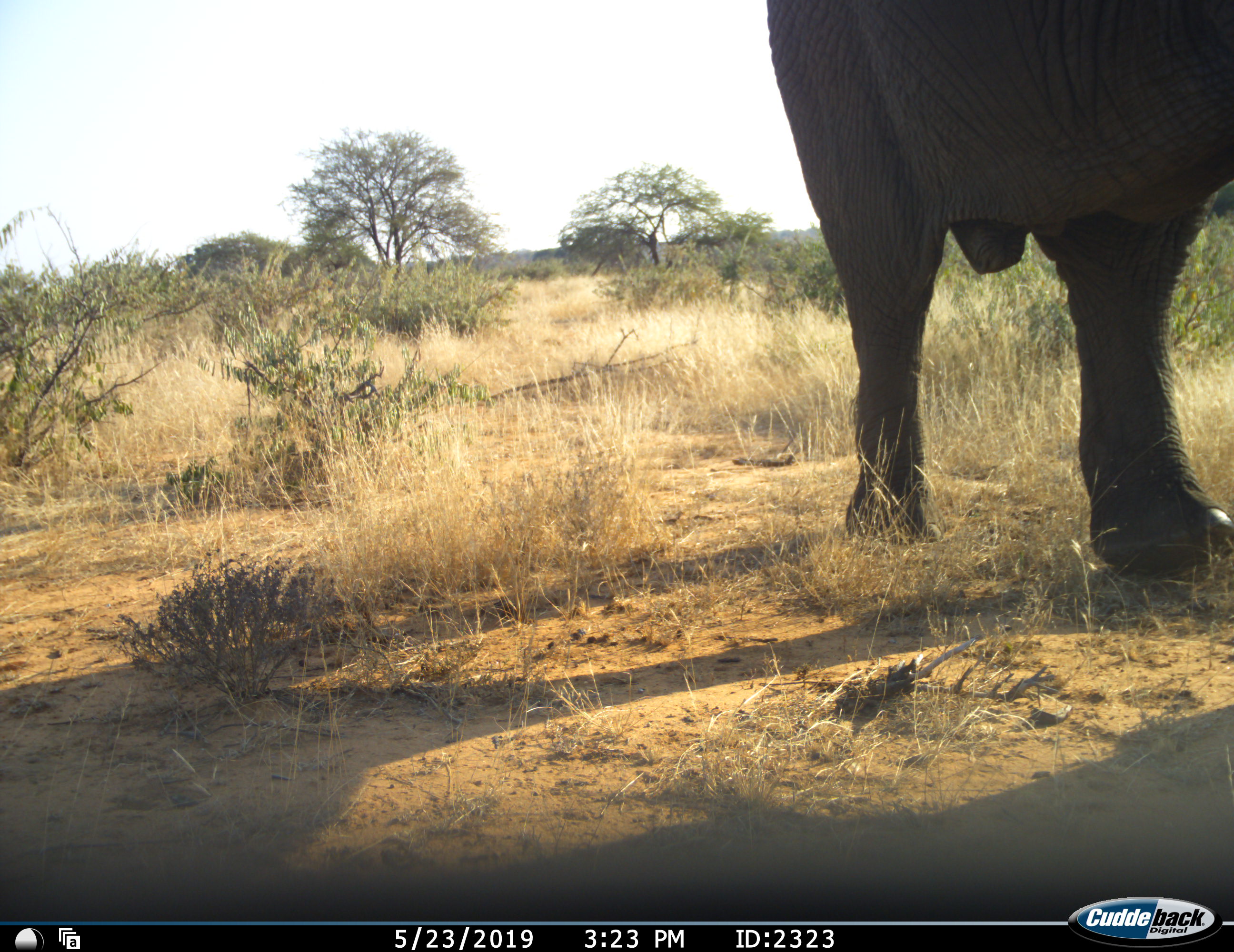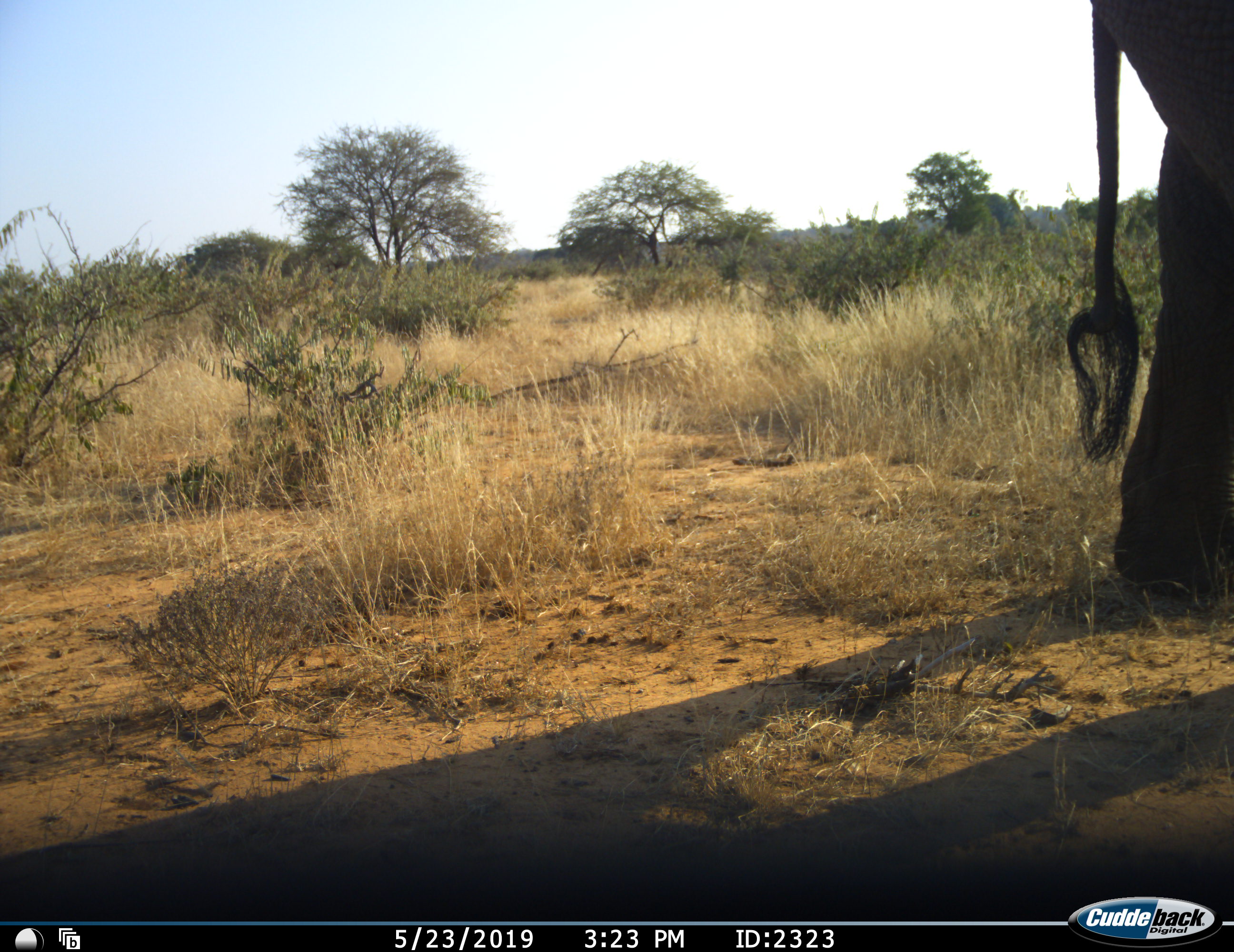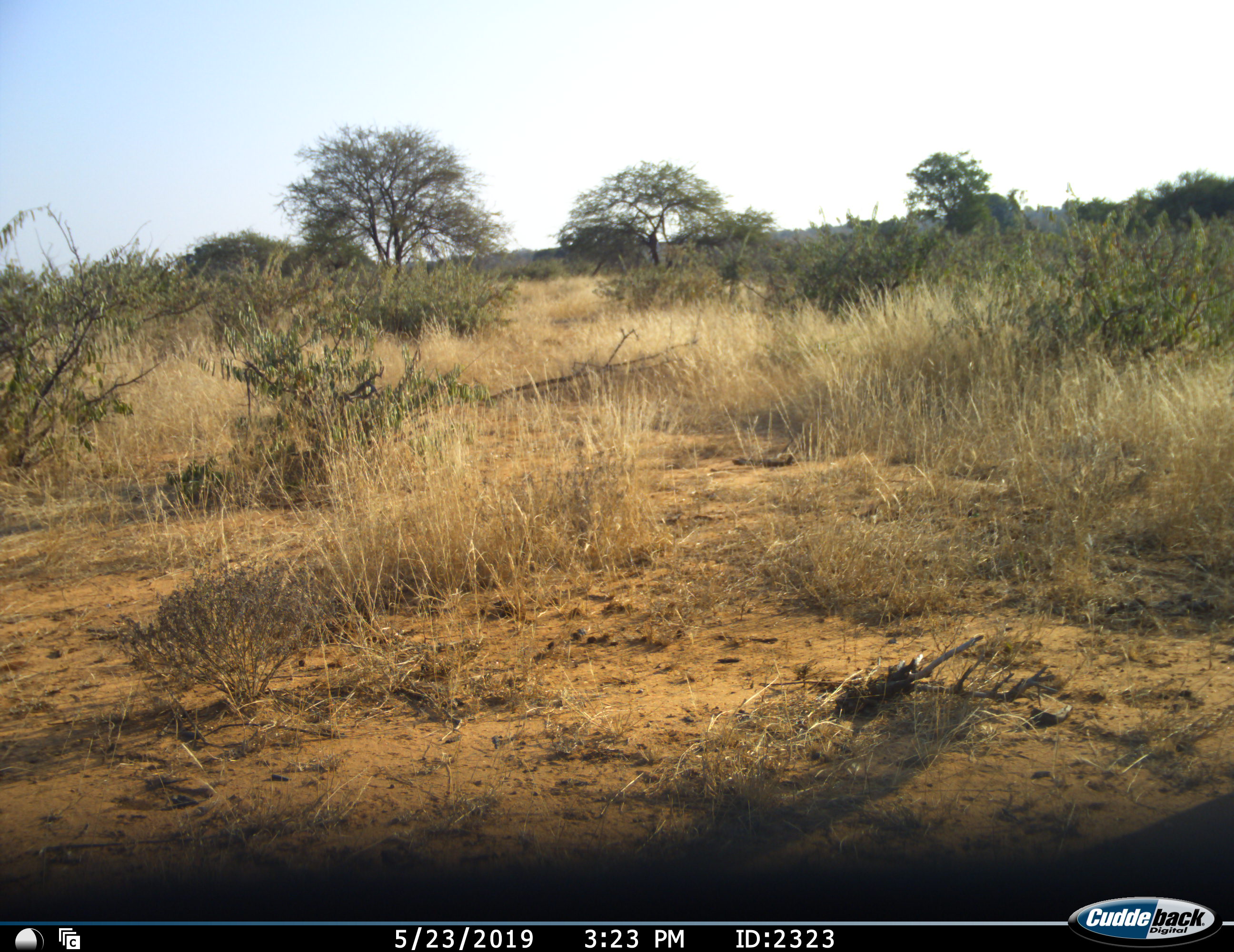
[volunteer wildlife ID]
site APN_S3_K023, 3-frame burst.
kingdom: Animalia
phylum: Chordata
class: Mammalia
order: Proboscidea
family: Elephantidae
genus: Loxodonta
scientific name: Loxodonta africana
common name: african bush elephant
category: elephant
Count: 1.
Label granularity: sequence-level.